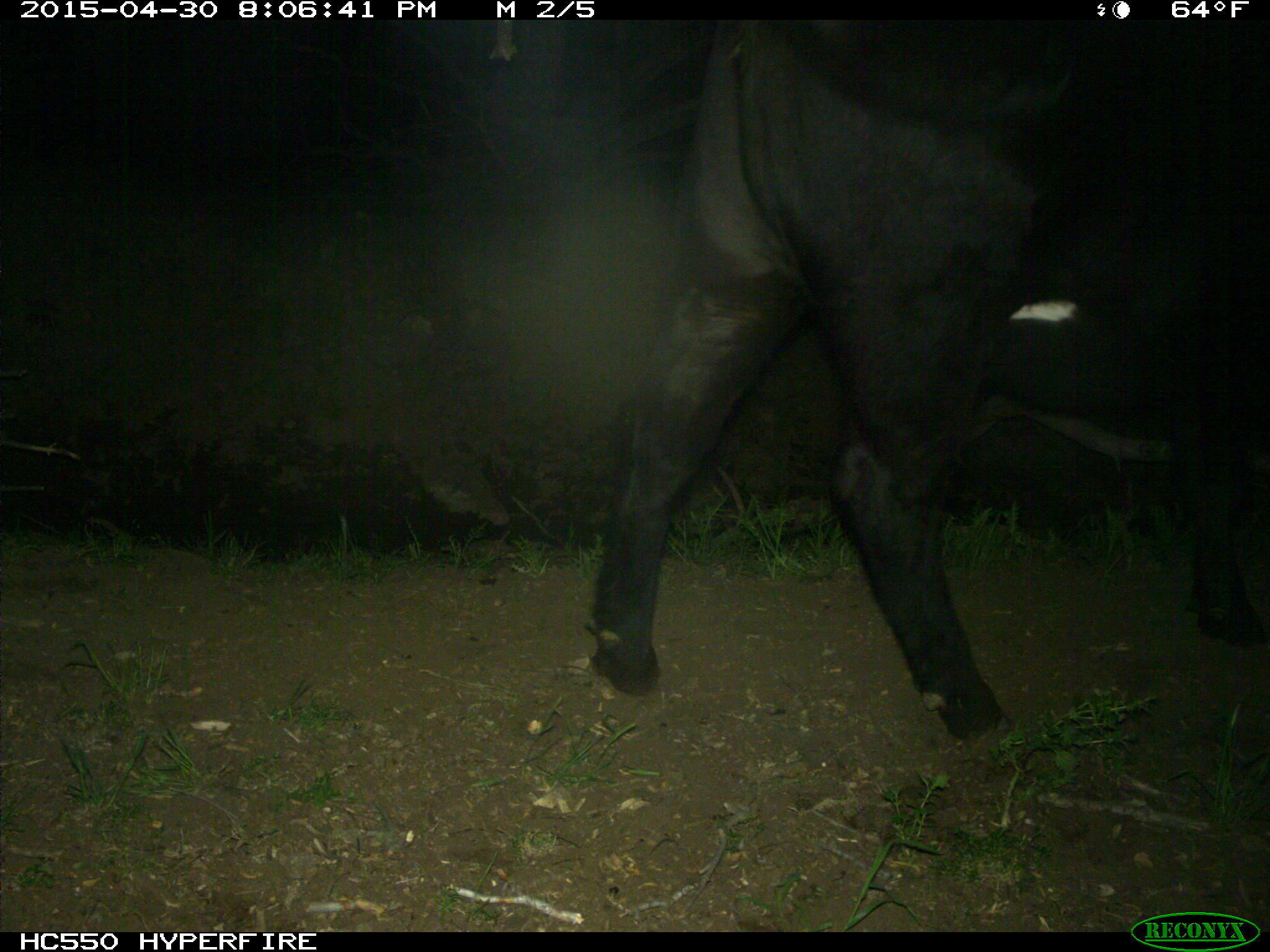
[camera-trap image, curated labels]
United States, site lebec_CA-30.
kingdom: Animalia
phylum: Chordata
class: Mammalia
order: Artiodactyla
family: Bovidae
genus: Bos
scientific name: Bos taurus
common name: domestic cow